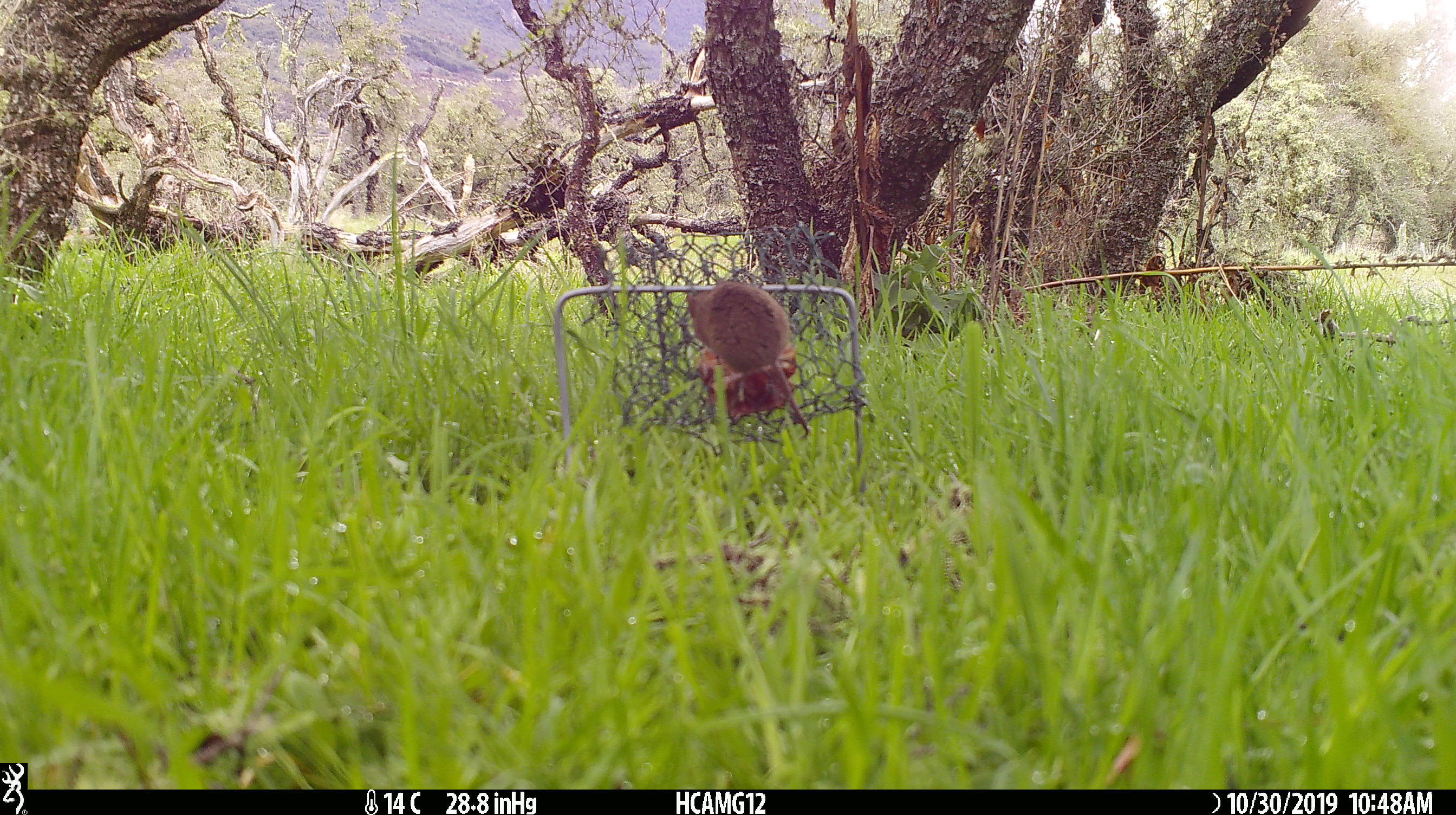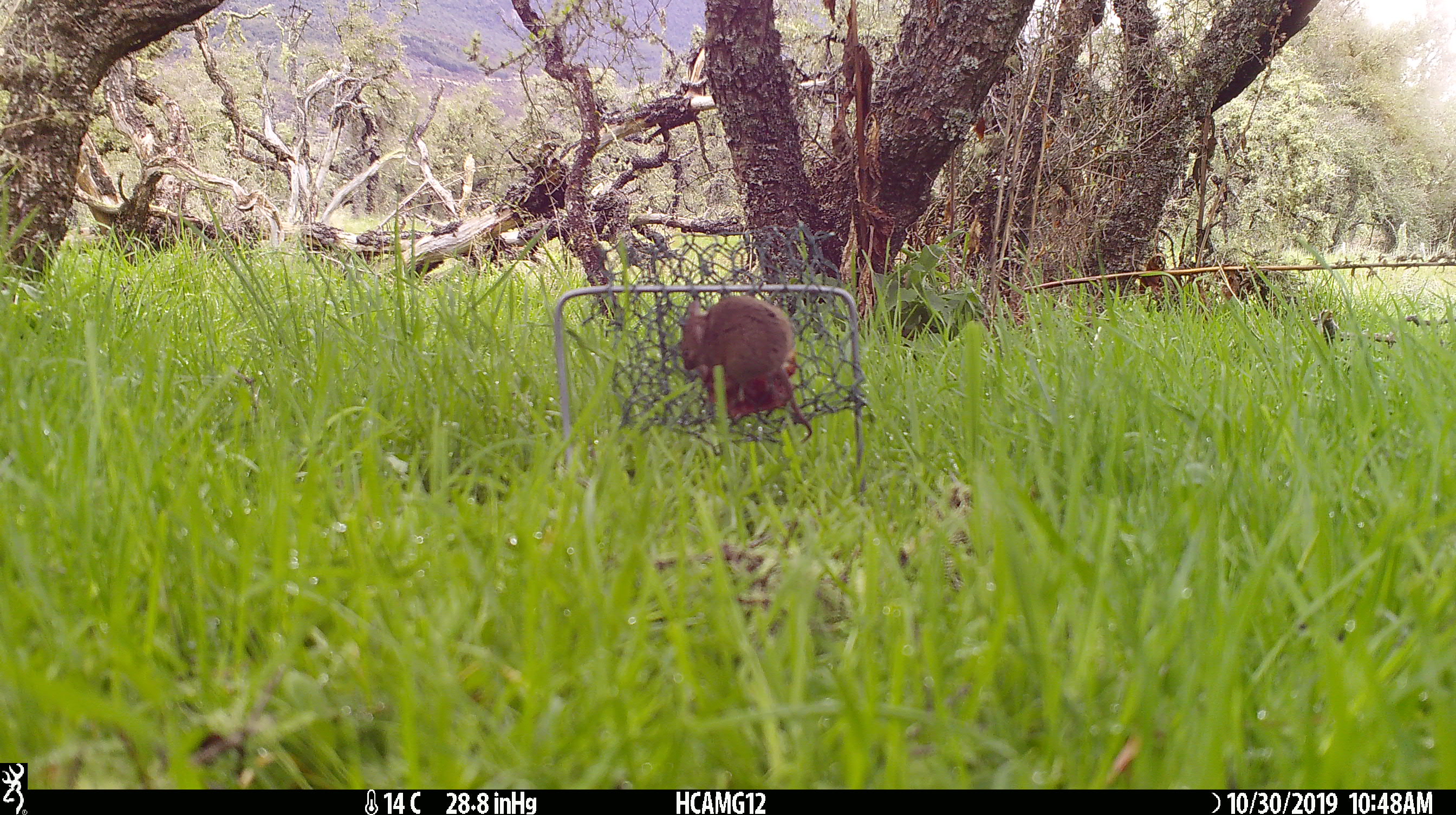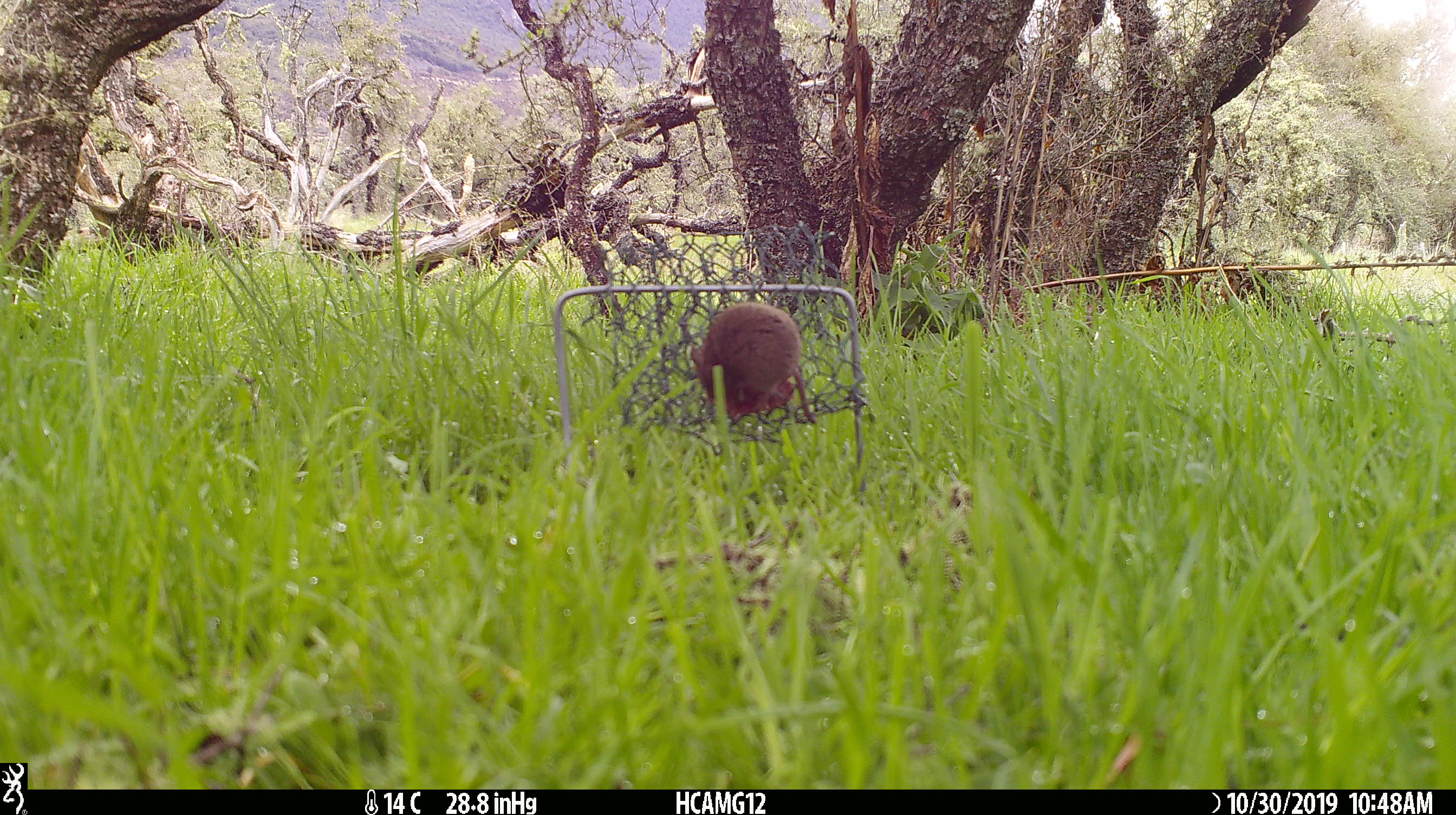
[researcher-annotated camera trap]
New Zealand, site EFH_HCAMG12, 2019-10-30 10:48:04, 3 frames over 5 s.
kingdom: Animalia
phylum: Chordata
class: Mammalia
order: Rodentia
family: Muridae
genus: Mus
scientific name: Mus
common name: mouse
Mouse (Mus).